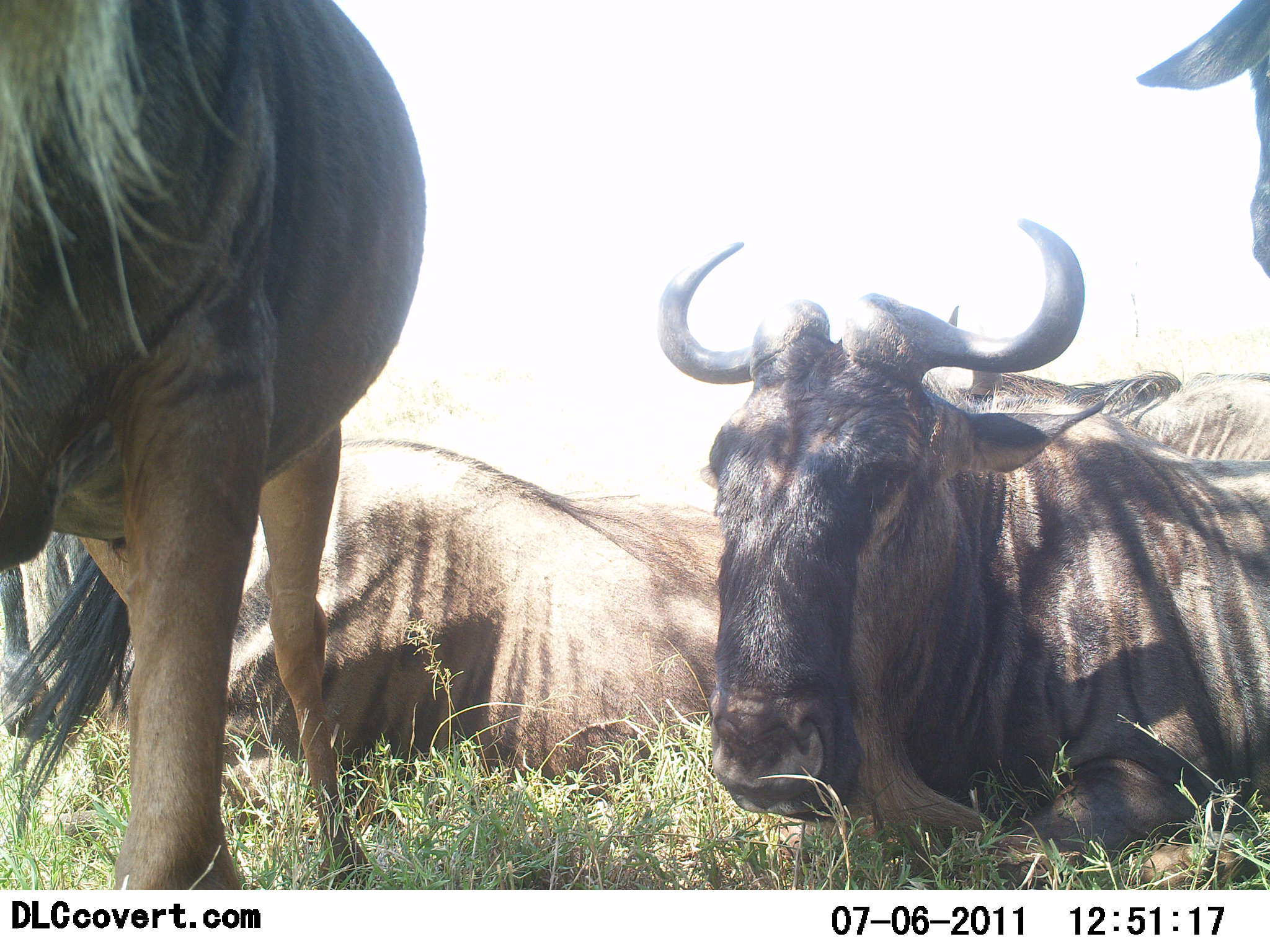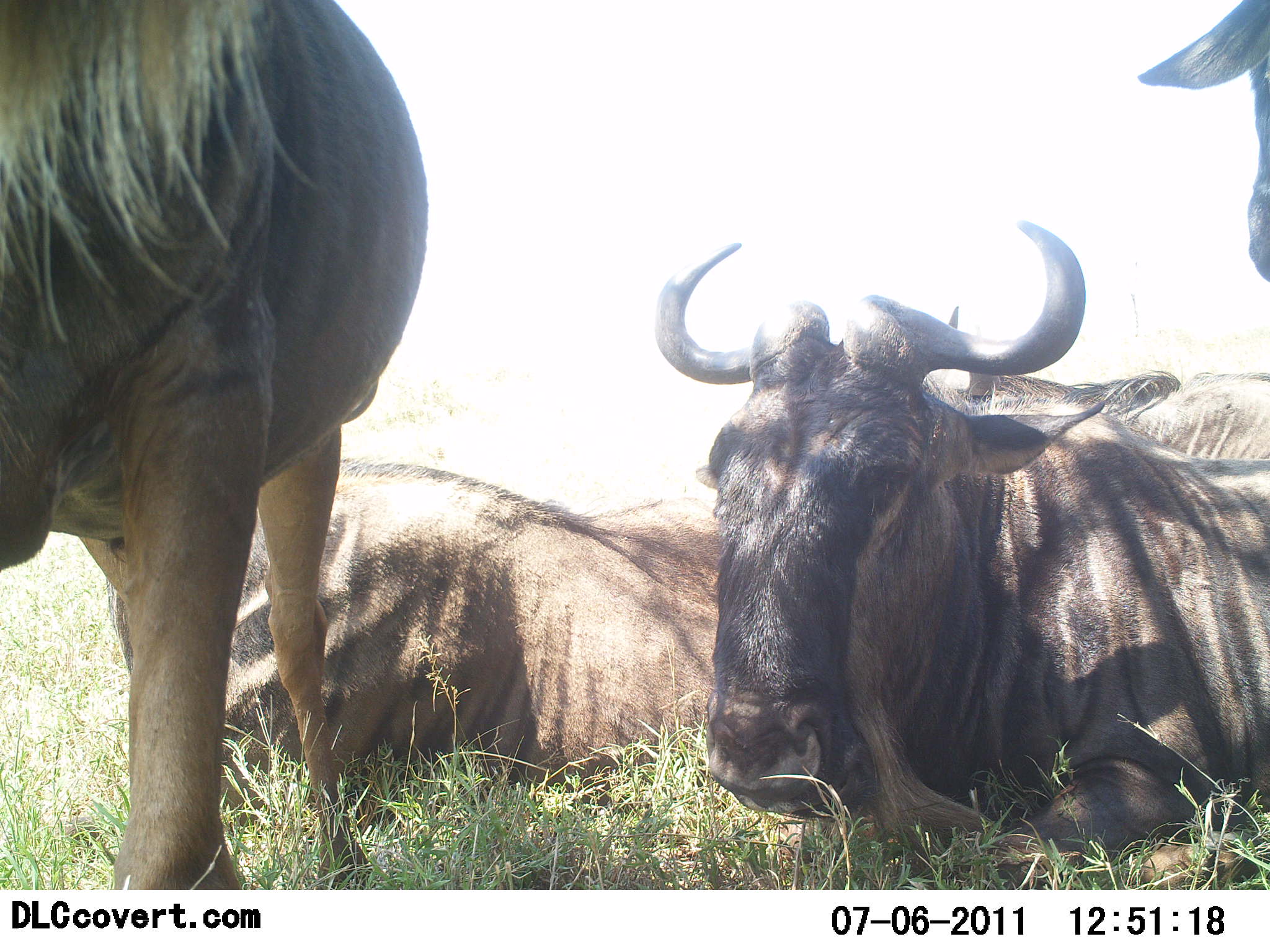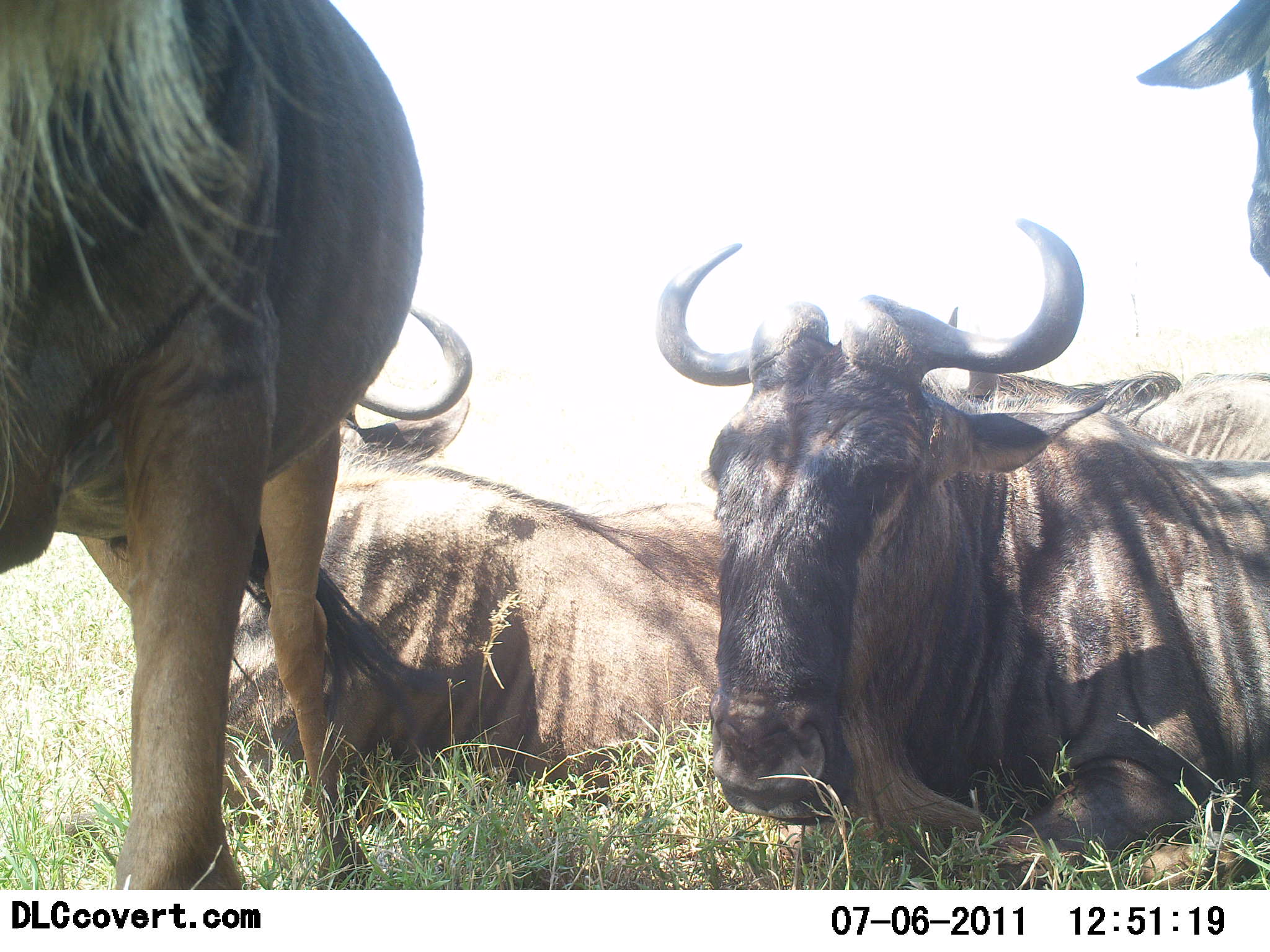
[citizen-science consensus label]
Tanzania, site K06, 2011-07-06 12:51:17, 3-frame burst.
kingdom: Animalia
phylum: Chordata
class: Mammalia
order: Artiodactyla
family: Bovidae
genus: Connochaetes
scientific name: Connochaetes taurinus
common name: blue wildebeest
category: wildebeest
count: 4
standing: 64%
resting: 100%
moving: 0%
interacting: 0%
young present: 0%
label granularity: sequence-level